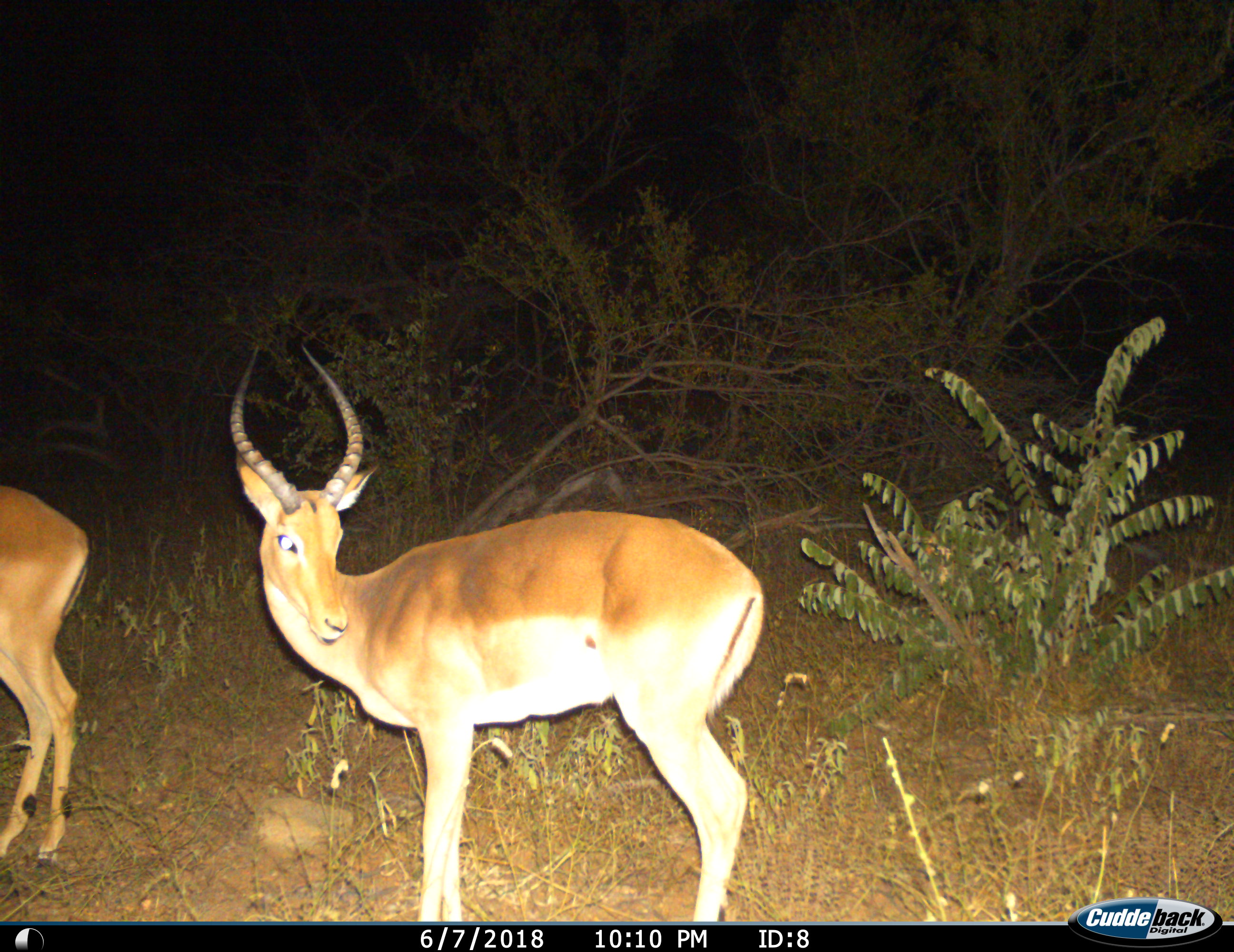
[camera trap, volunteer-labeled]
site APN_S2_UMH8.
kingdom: Animalia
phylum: Chordata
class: Mammalia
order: Artiodactyla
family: Bovidae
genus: Aepyceros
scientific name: Aepyceros melampus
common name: impala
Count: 2.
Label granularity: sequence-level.